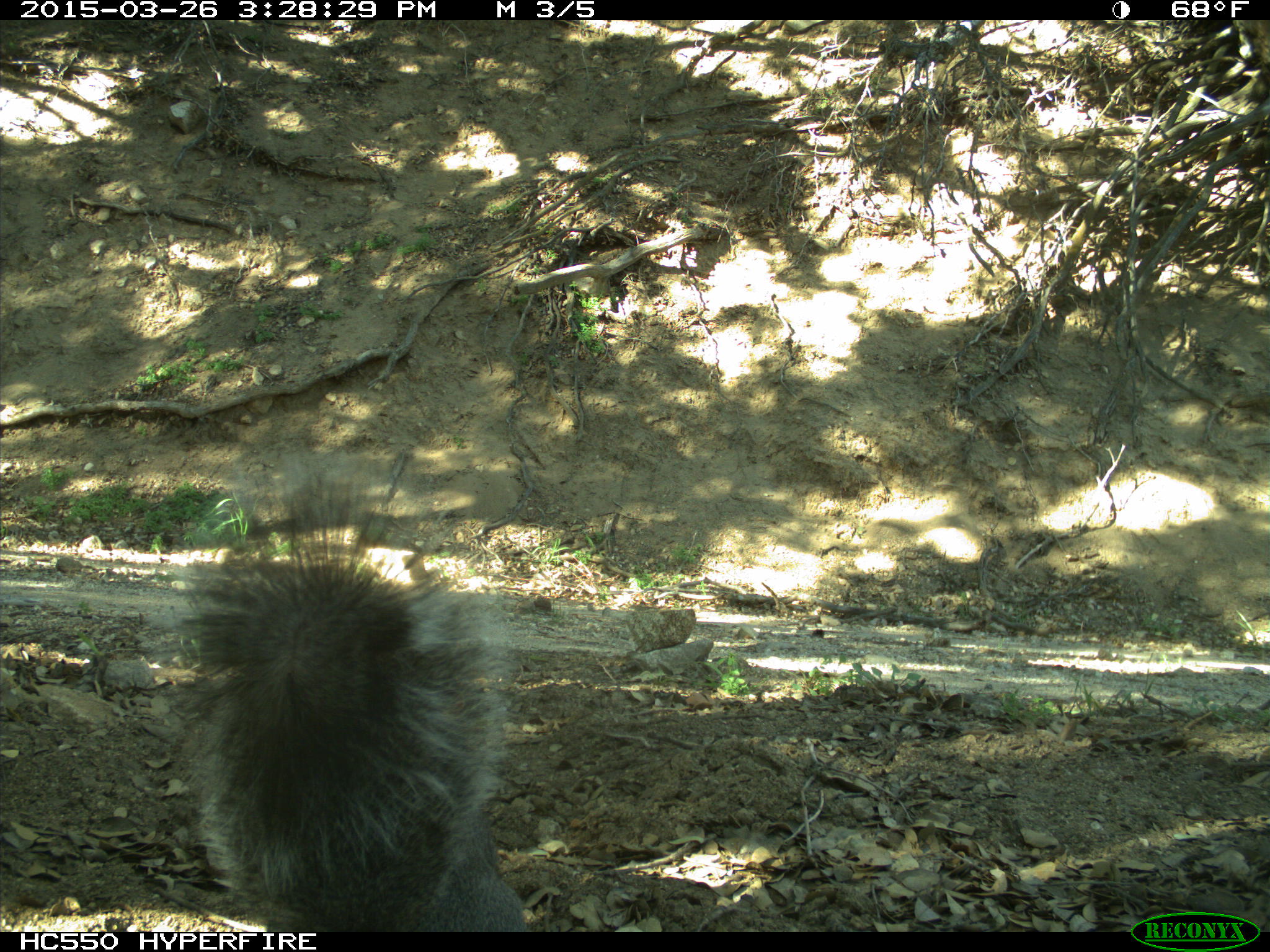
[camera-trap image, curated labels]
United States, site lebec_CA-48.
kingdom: Animalia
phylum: Chordata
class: Mammalia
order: Rodentia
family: Sciuridae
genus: Sciurus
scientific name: Sciurus carolinensis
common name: eastern gray squirrel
Sciurus carolinensis (eastern gray squirrel).